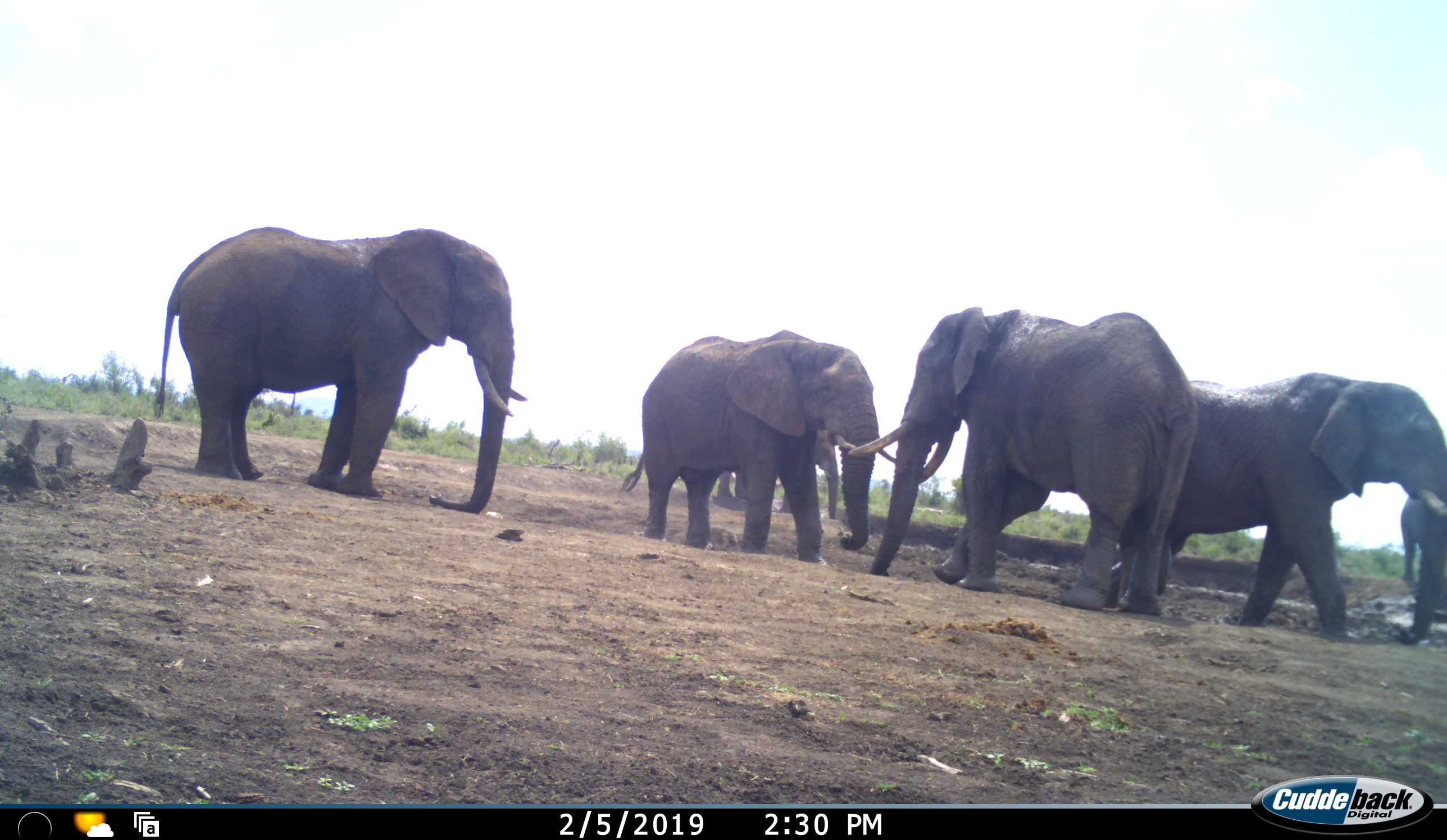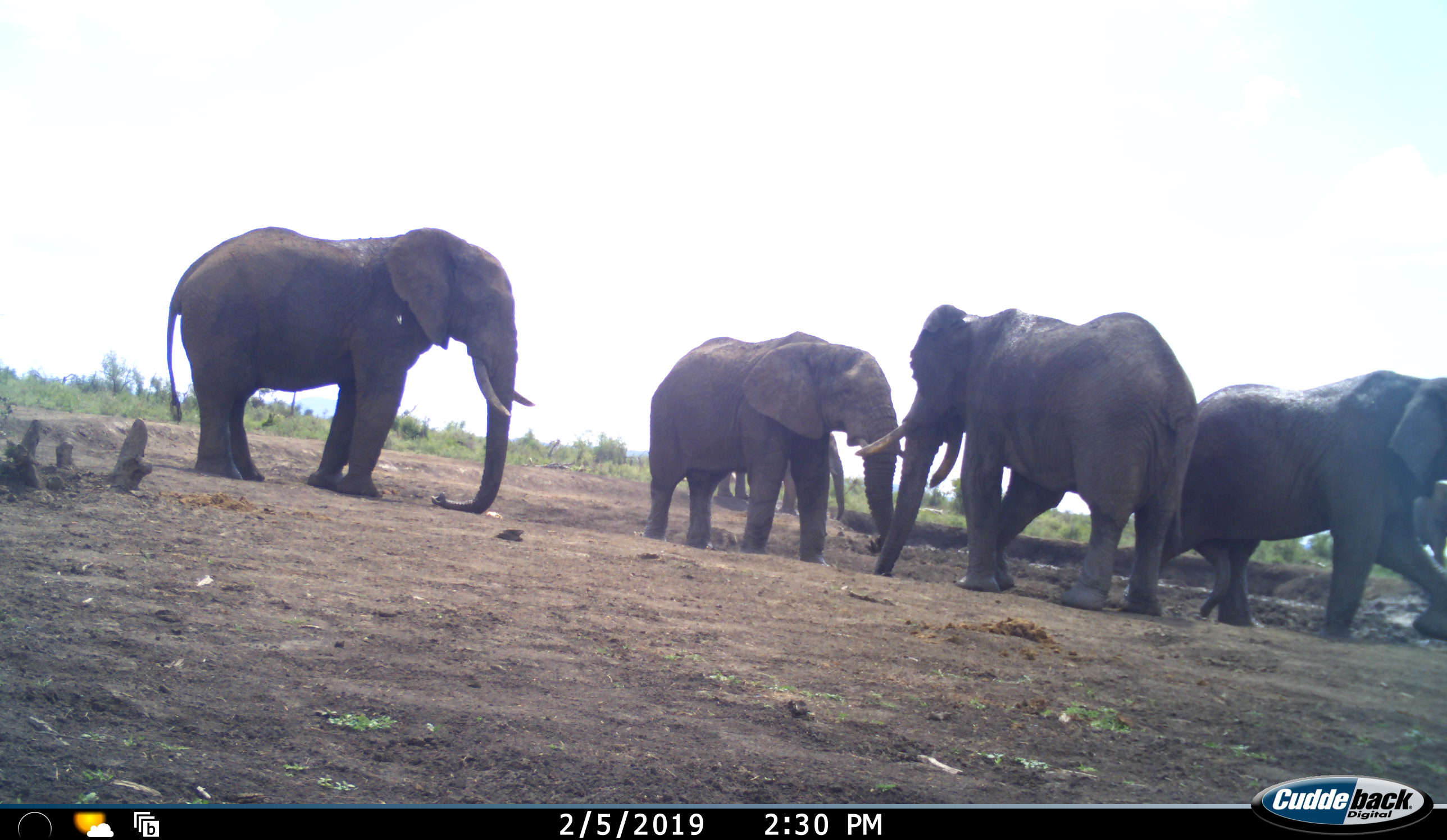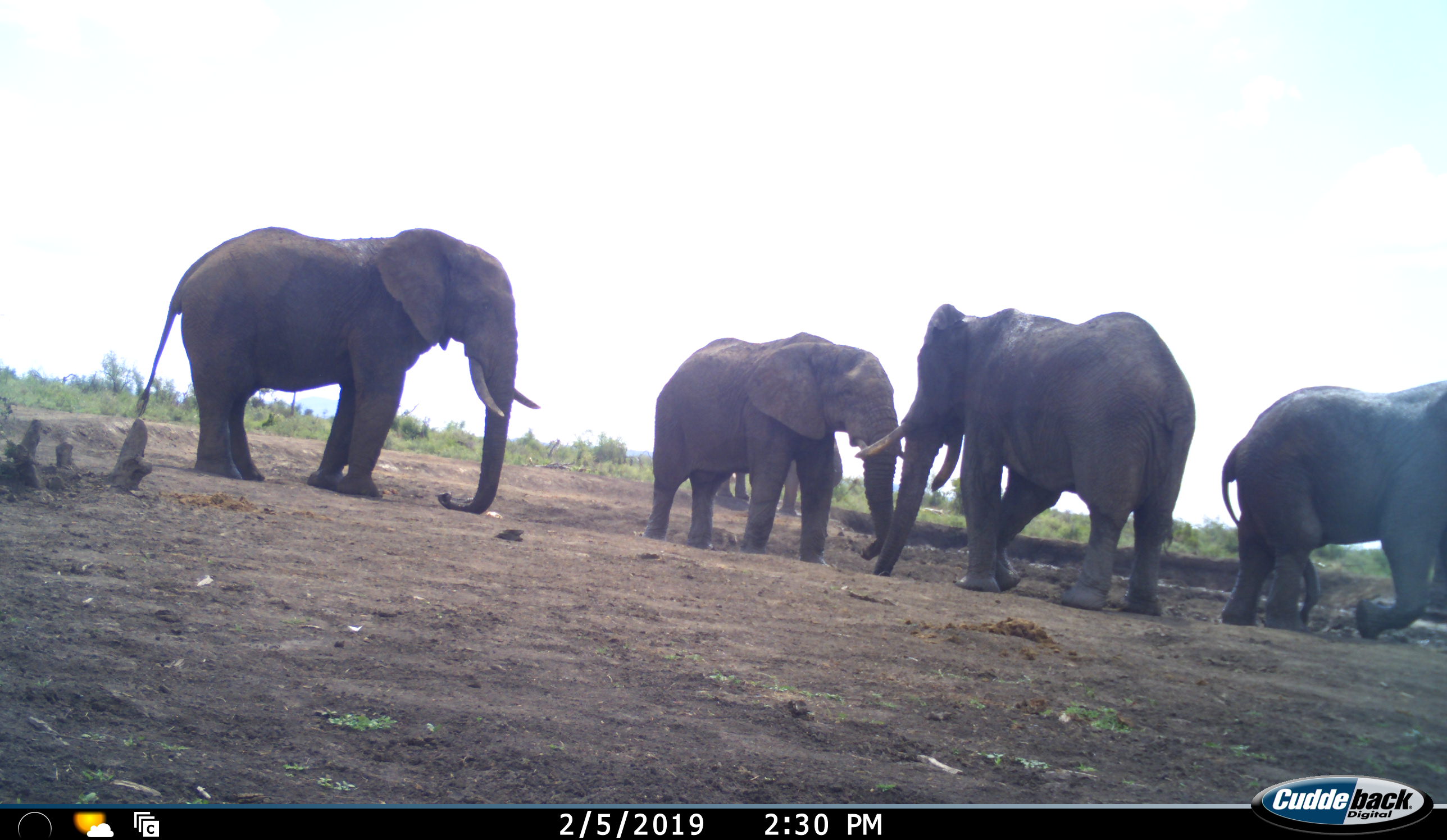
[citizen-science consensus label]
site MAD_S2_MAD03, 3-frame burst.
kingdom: Animalia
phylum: Chordata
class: Mammalia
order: Proboscidea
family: Elephantidae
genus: Loxodonta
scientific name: Loxodonta africana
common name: african bush elephant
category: elephant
Elephant (african bush elephant) (Loxodonta africana), count 6. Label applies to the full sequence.